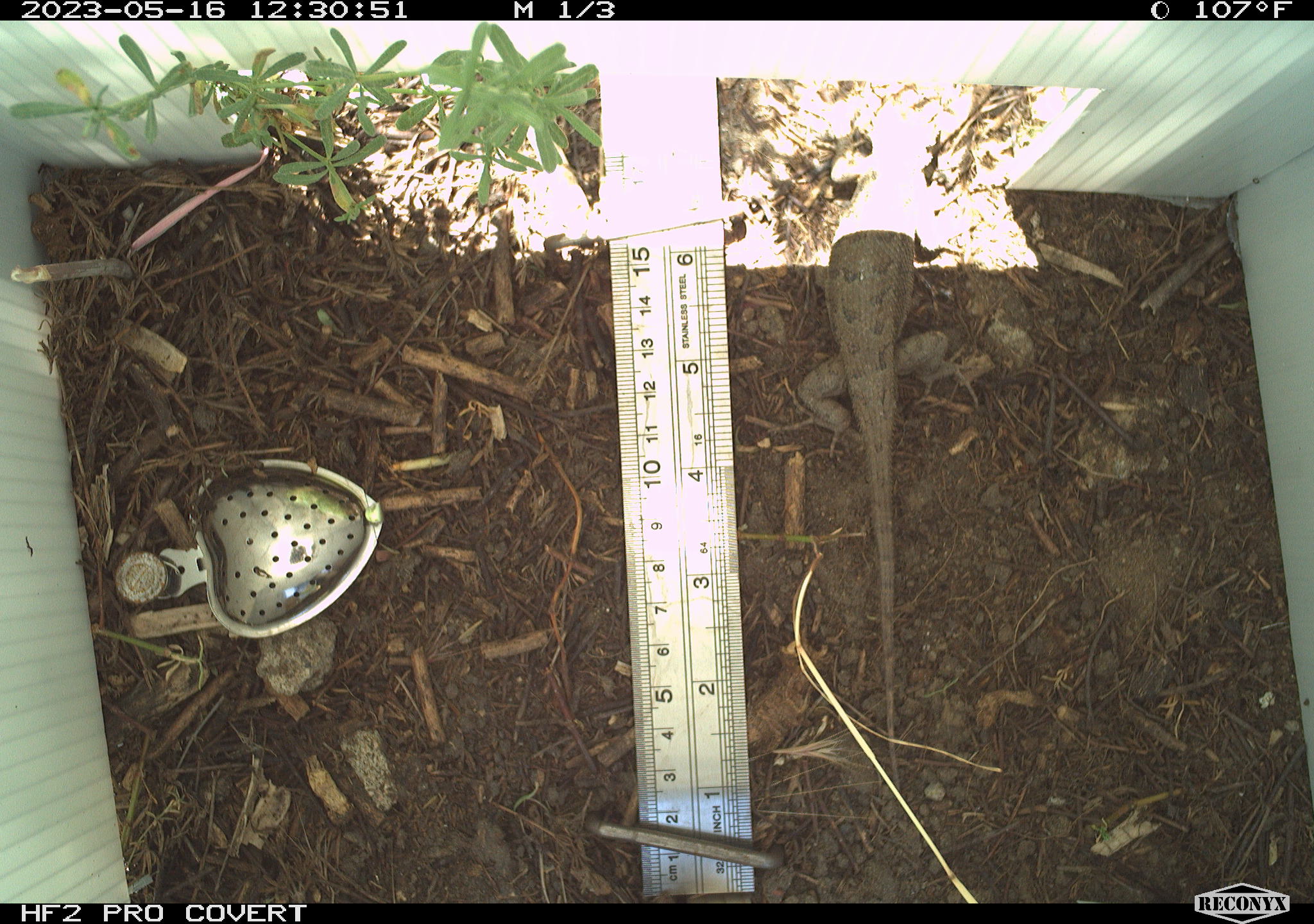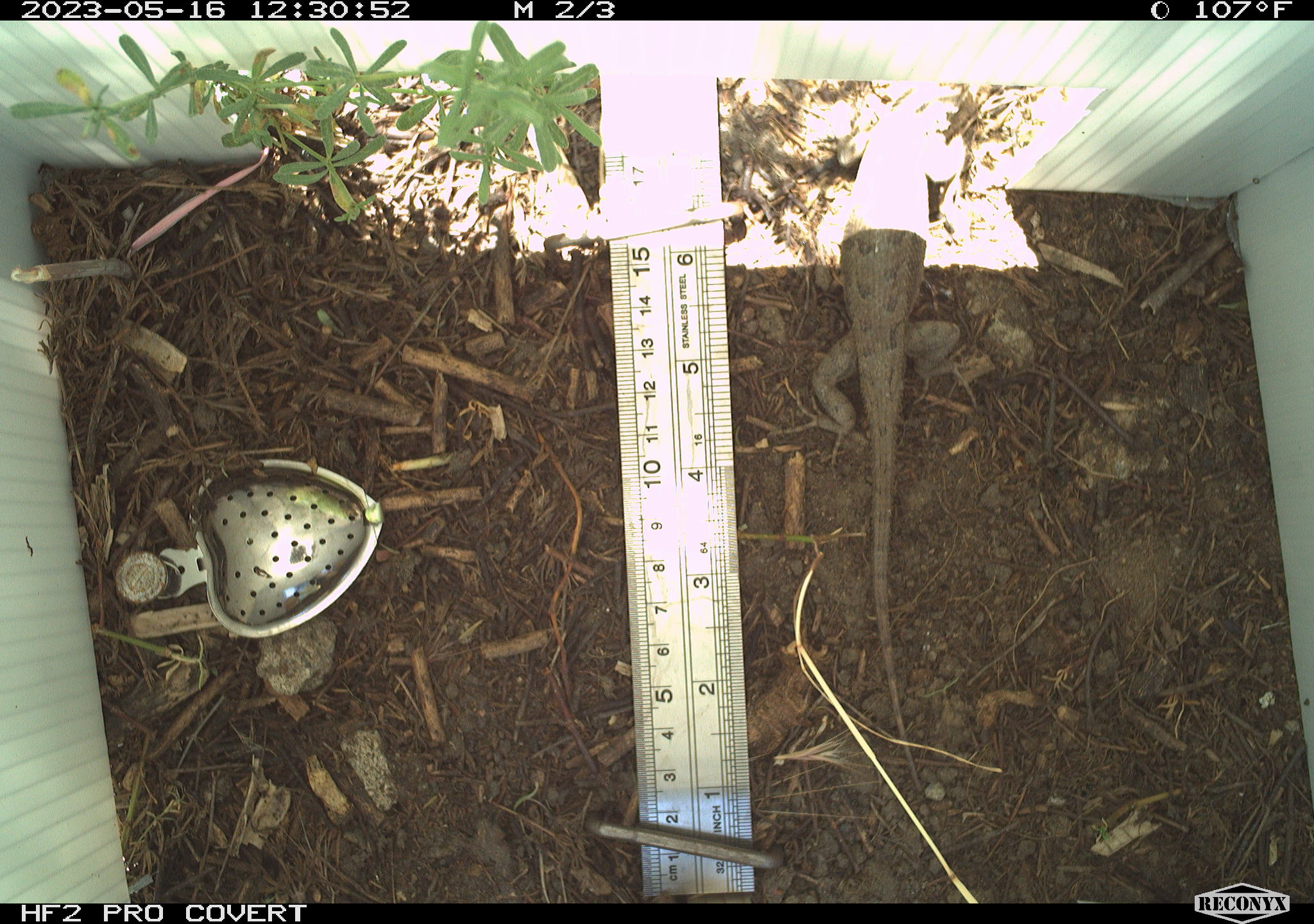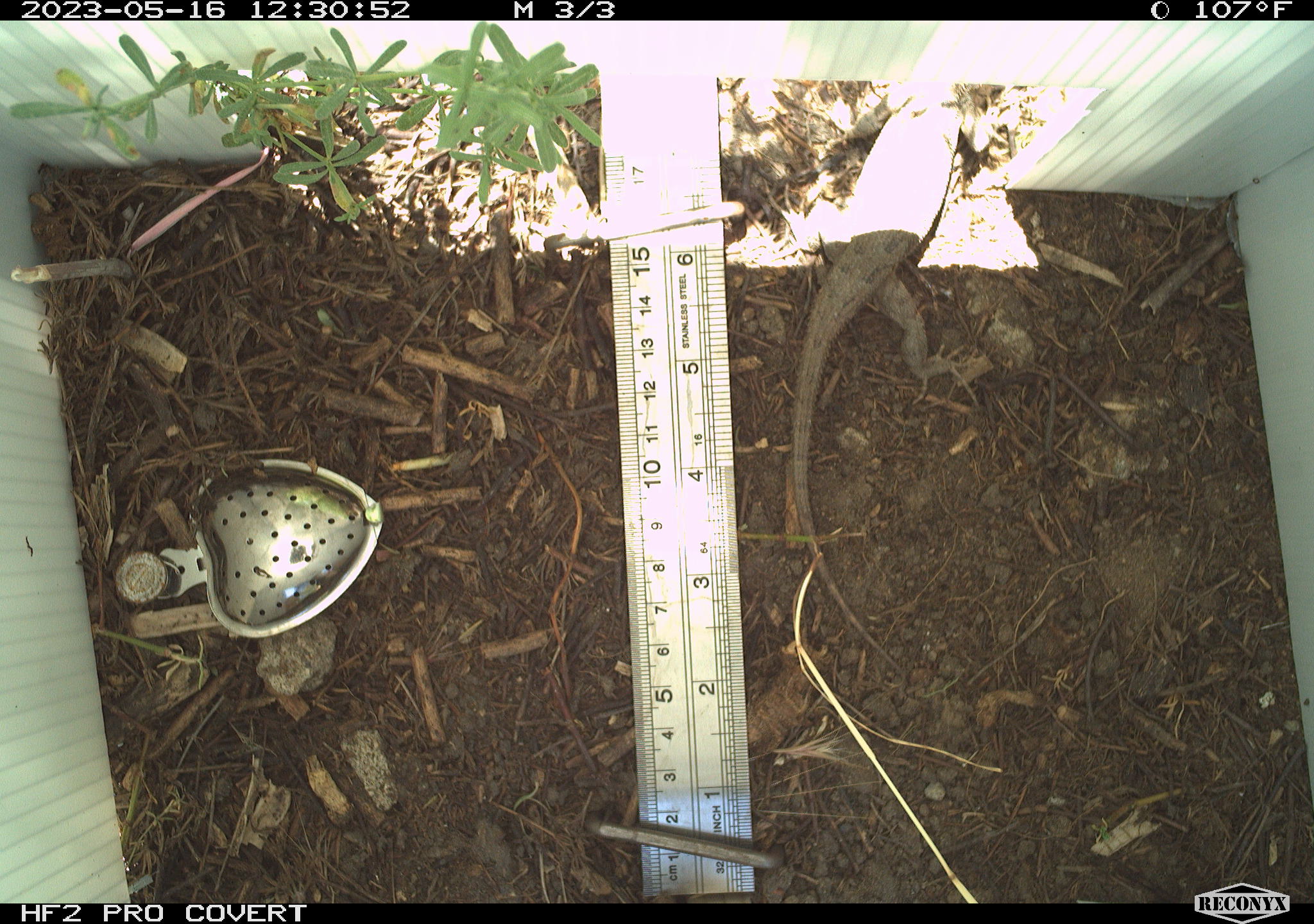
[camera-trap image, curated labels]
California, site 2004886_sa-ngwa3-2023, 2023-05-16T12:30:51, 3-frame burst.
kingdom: Animalia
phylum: Chordata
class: Reptilia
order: Squamata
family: Phrynosomatidae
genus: Sceloporus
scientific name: Sceloporus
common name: spiny lizards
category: sceloporus species